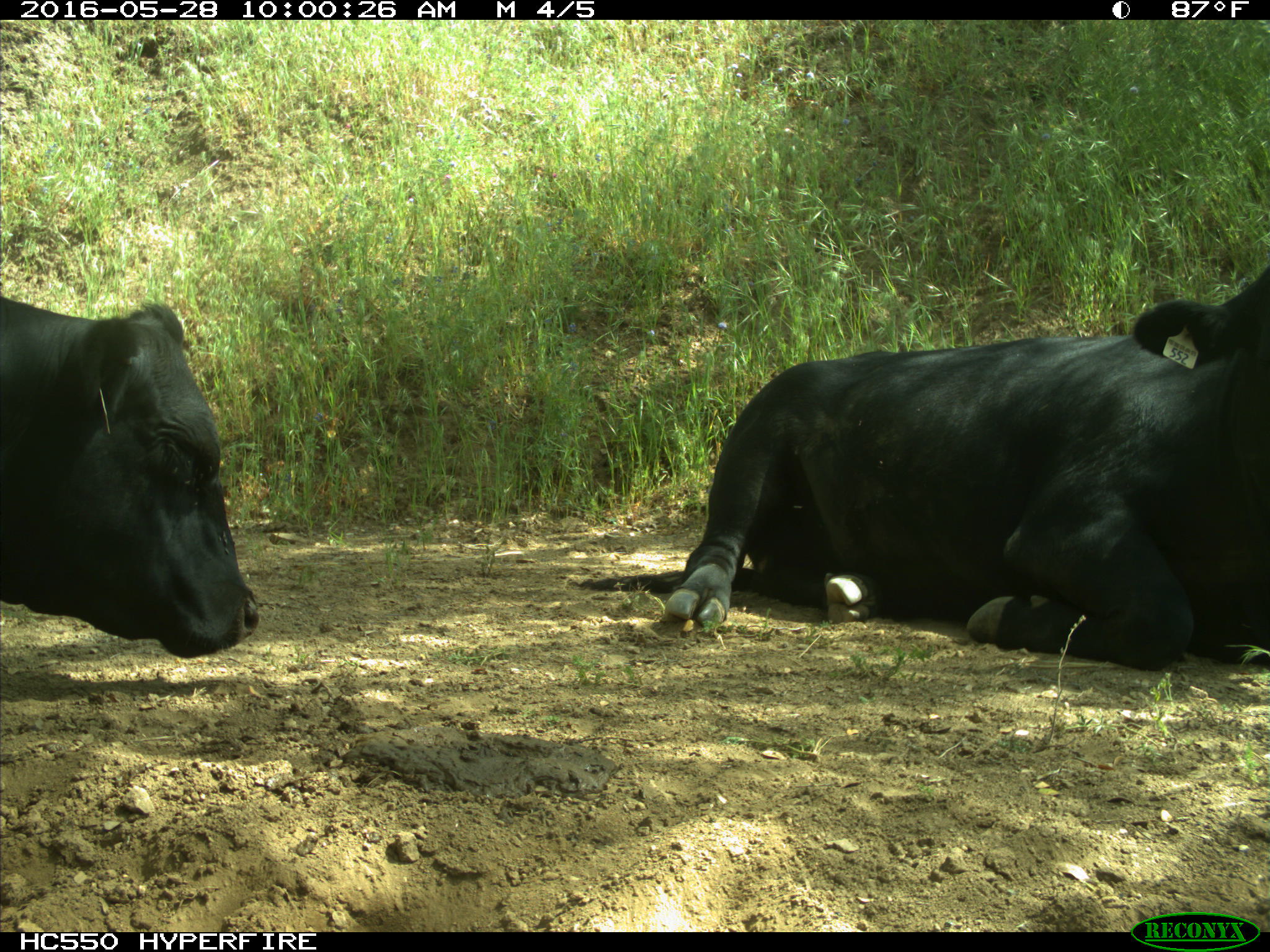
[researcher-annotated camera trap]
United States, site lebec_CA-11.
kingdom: Animalia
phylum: Chordata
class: Mammalia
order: Artiodactyla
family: Bovidae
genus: Bos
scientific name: Bos taurus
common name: domestic cow